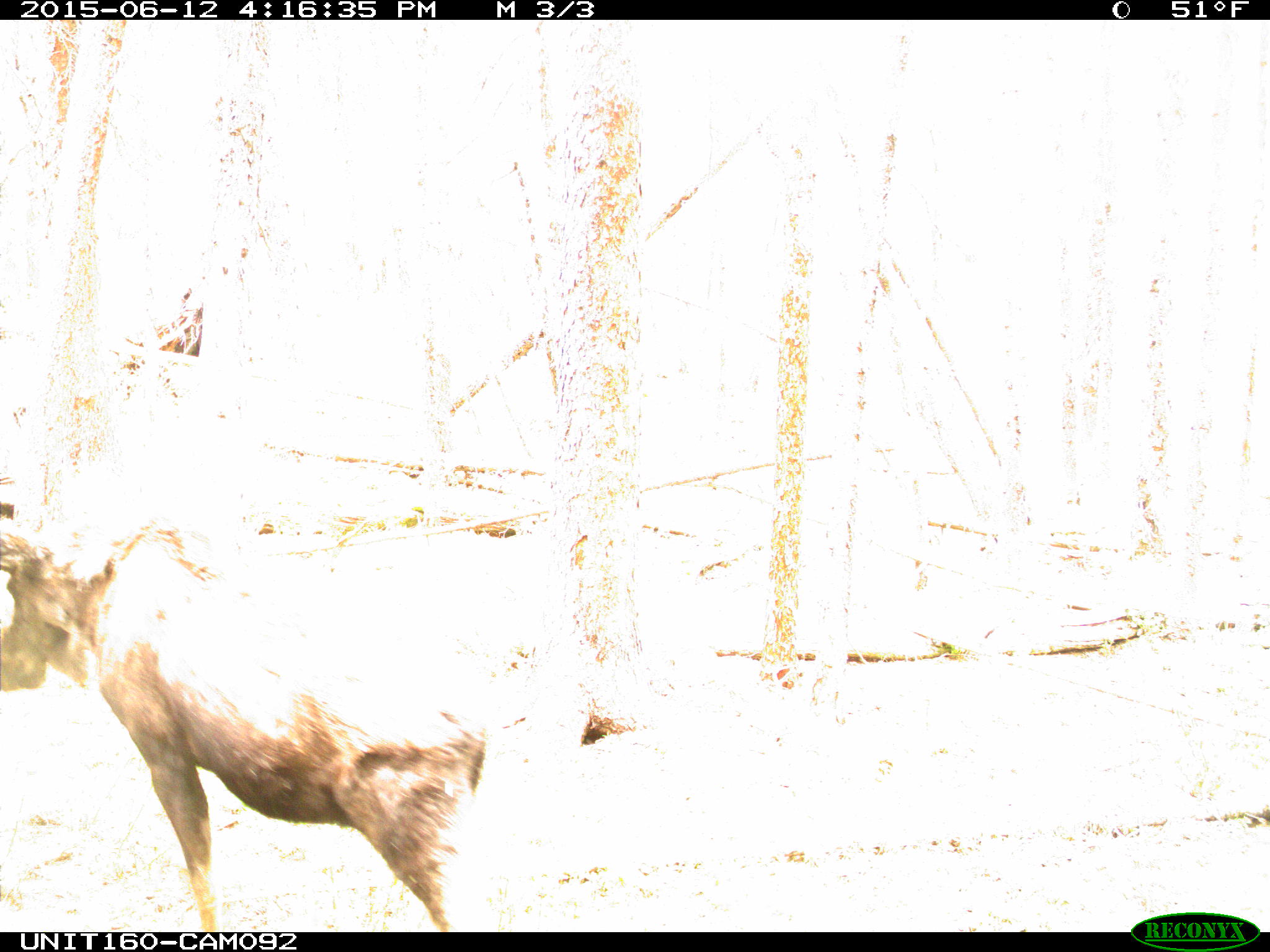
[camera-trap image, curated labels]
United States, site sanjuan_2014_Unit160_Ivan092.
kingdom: Animalia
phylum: Chordata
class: Mammalia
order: Artiodactyla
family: Cervidae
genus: Alces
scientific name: Alces alces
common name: moose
Alces alces (moose).